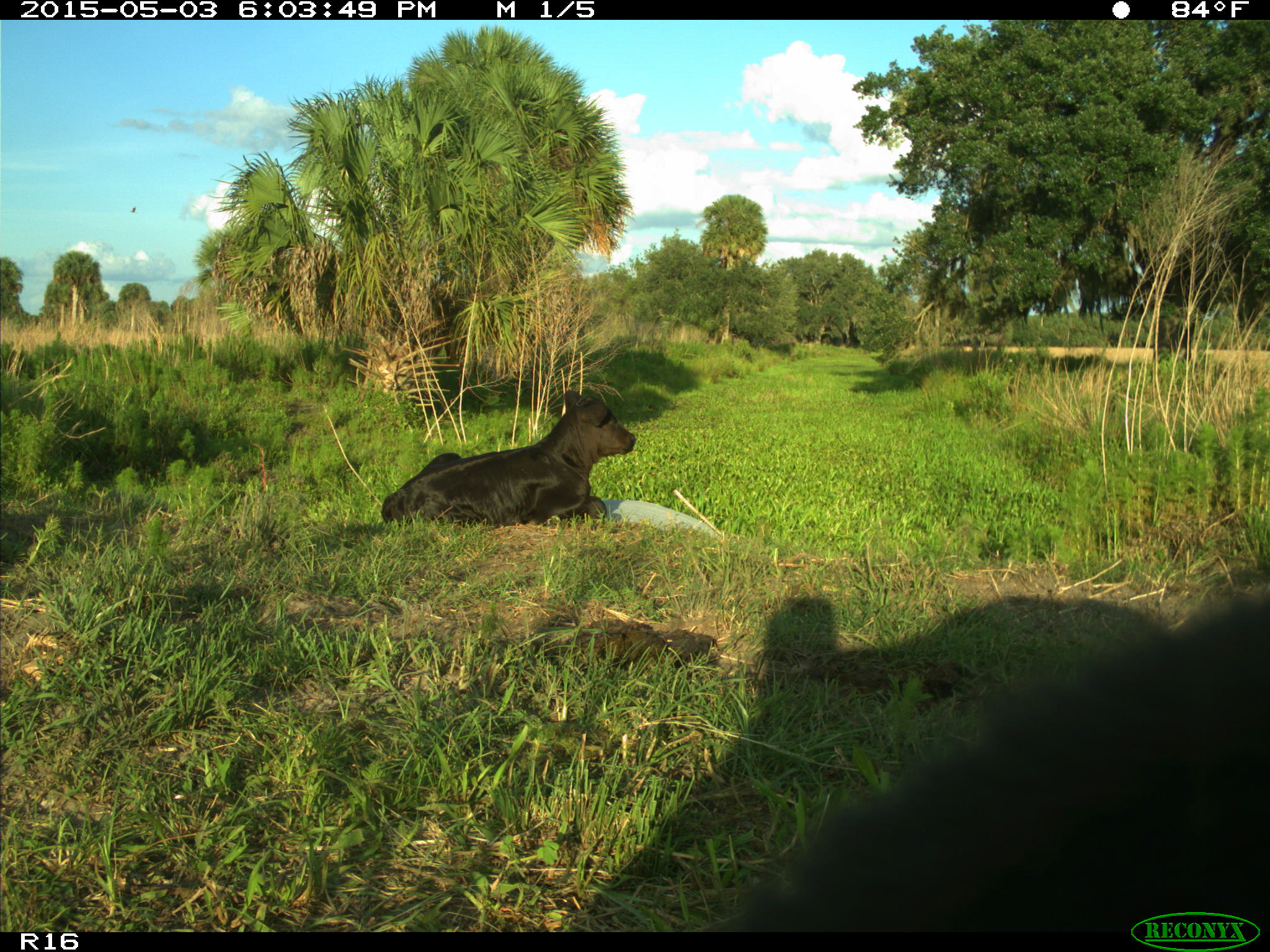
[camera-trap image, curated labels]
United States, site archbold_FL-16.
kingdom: Animalia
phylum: Chordata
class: Mammalia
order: Artiodactyla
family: Bovidae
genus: Bos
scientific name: Bos taurus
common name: domestic cow